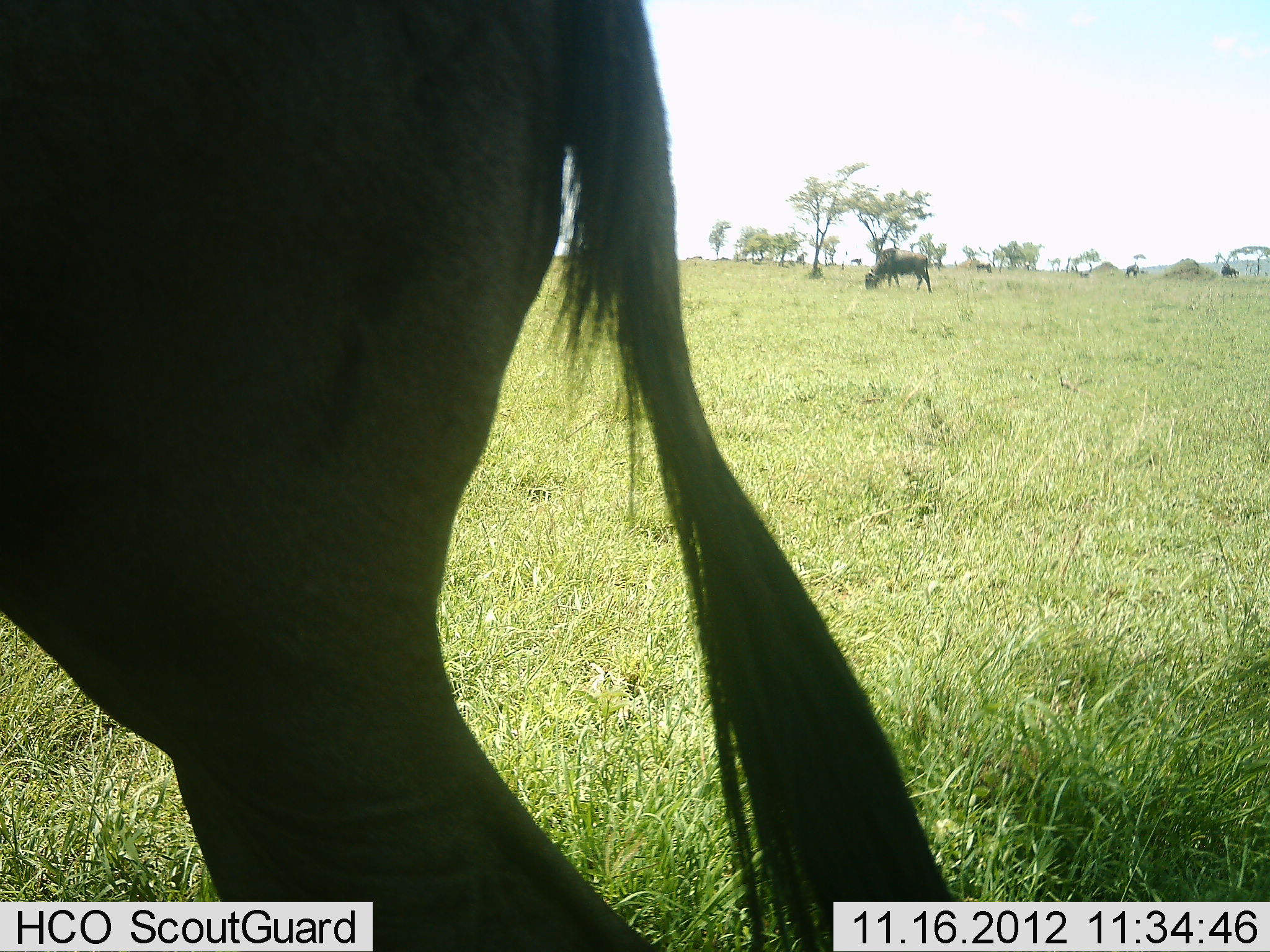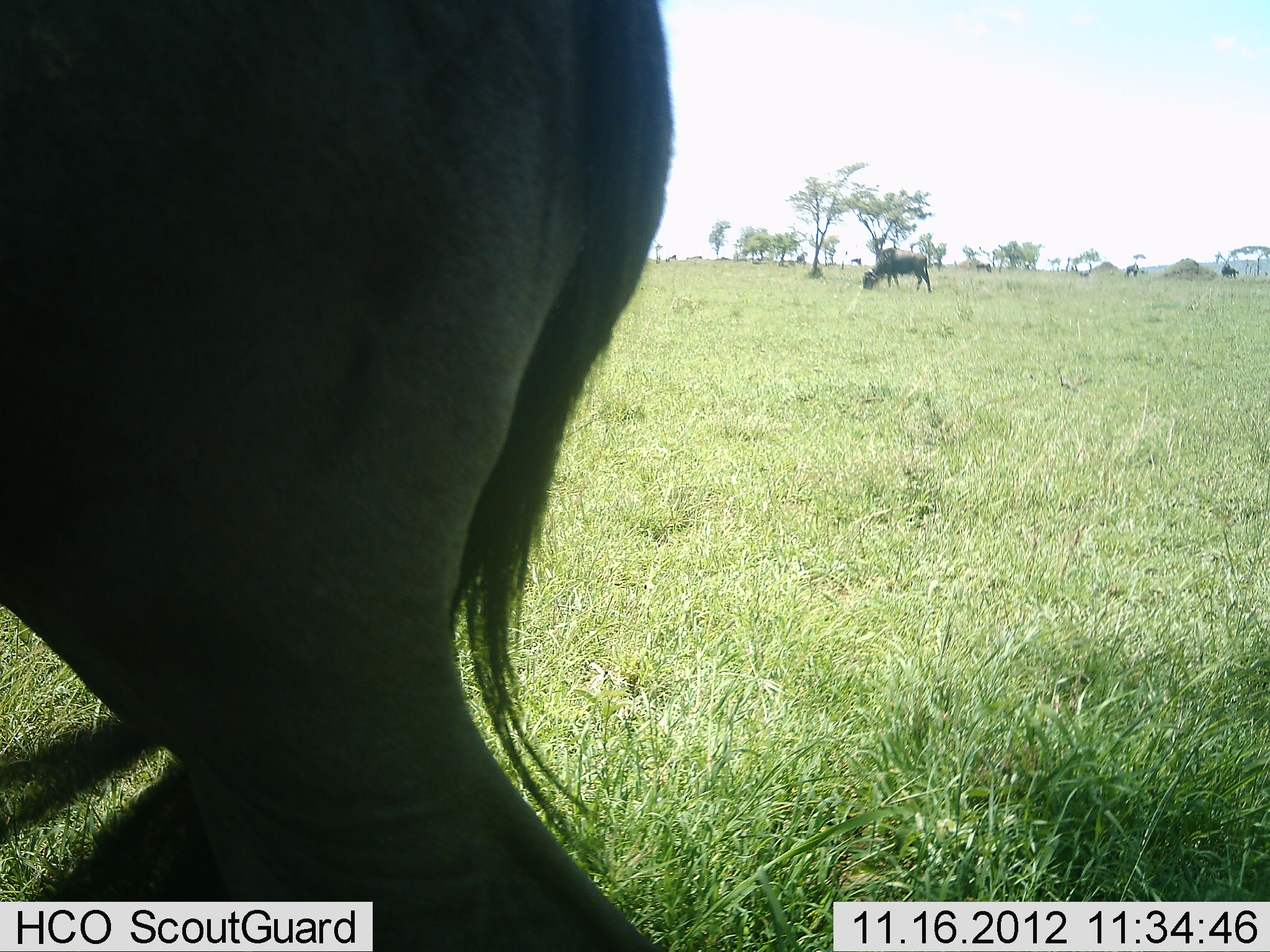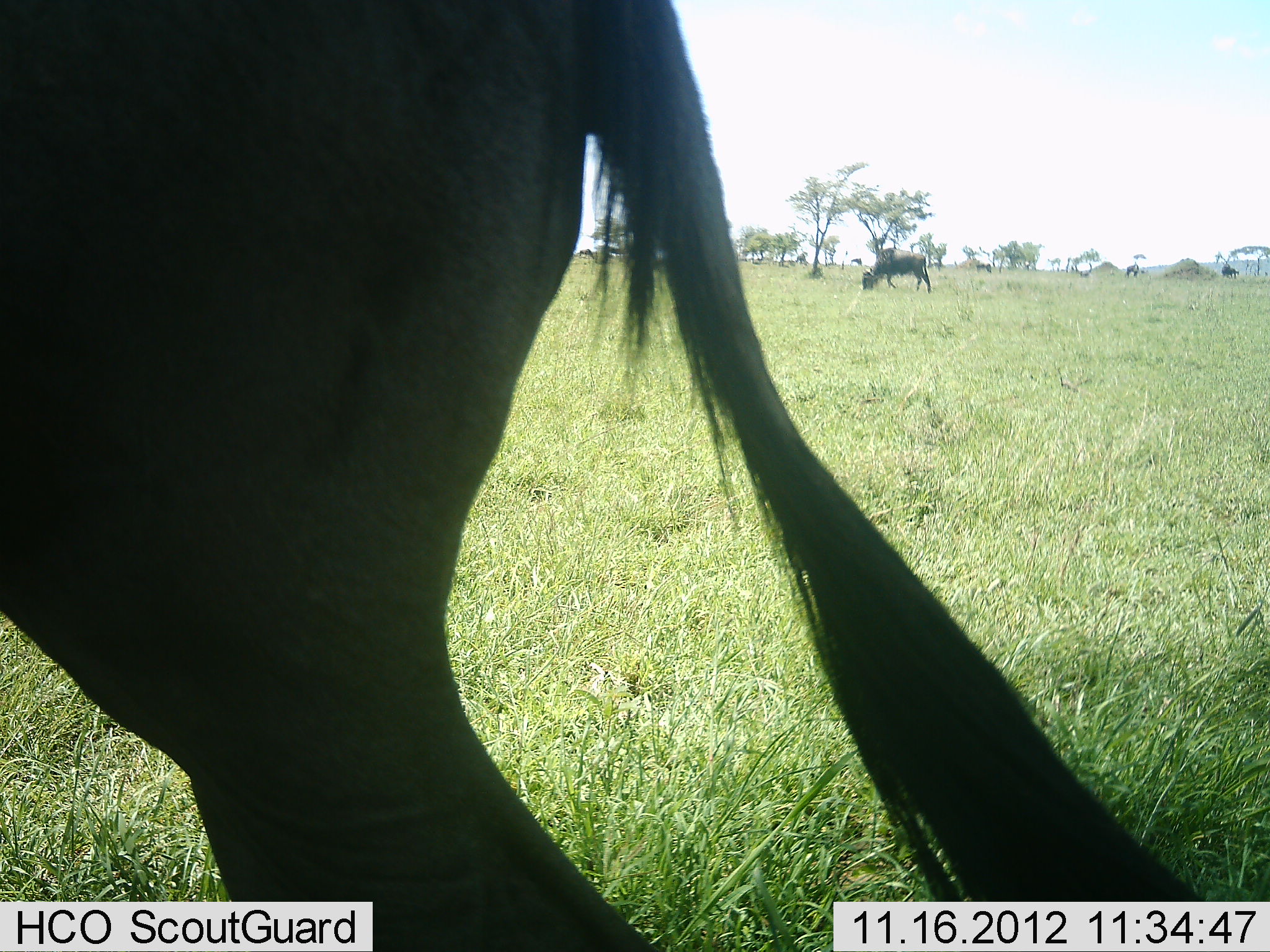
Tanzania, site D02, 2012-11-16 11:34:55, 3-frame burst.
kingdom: Animalia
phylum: Chordata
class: Mammalia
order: Artiodactyla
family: Bovidae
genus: Connochaetes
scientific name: Connochaetes taurinus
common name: blue wildebeest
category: wildebeest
Wildebeest (blue wildebeest) (Connochaetes taurinus), count 4. Behavior (volunteer vote fractions): standing 100%, resting 10%, moving 0%, interacting 0%. Young present (vote fraction): 0%. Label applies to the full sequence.